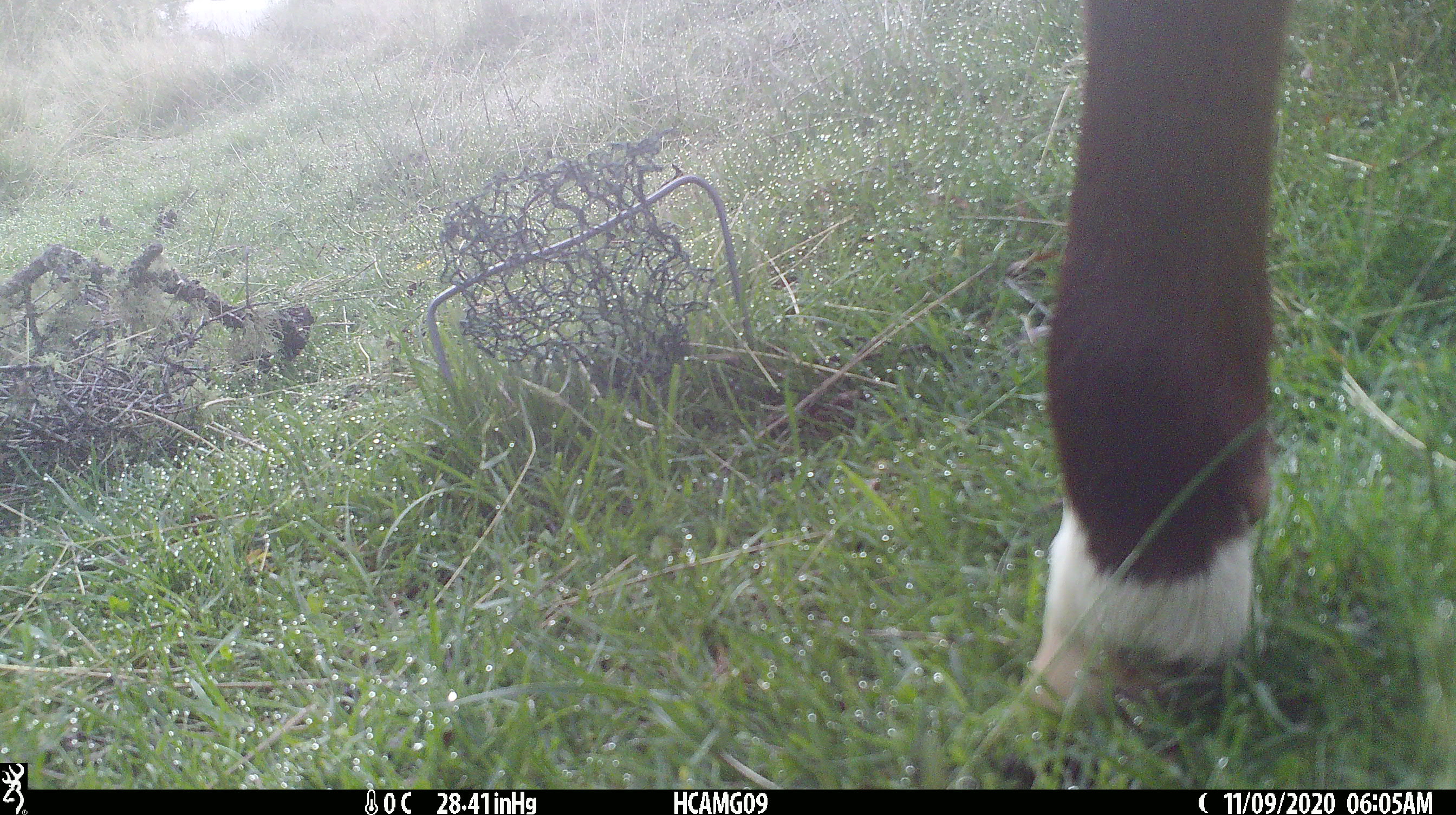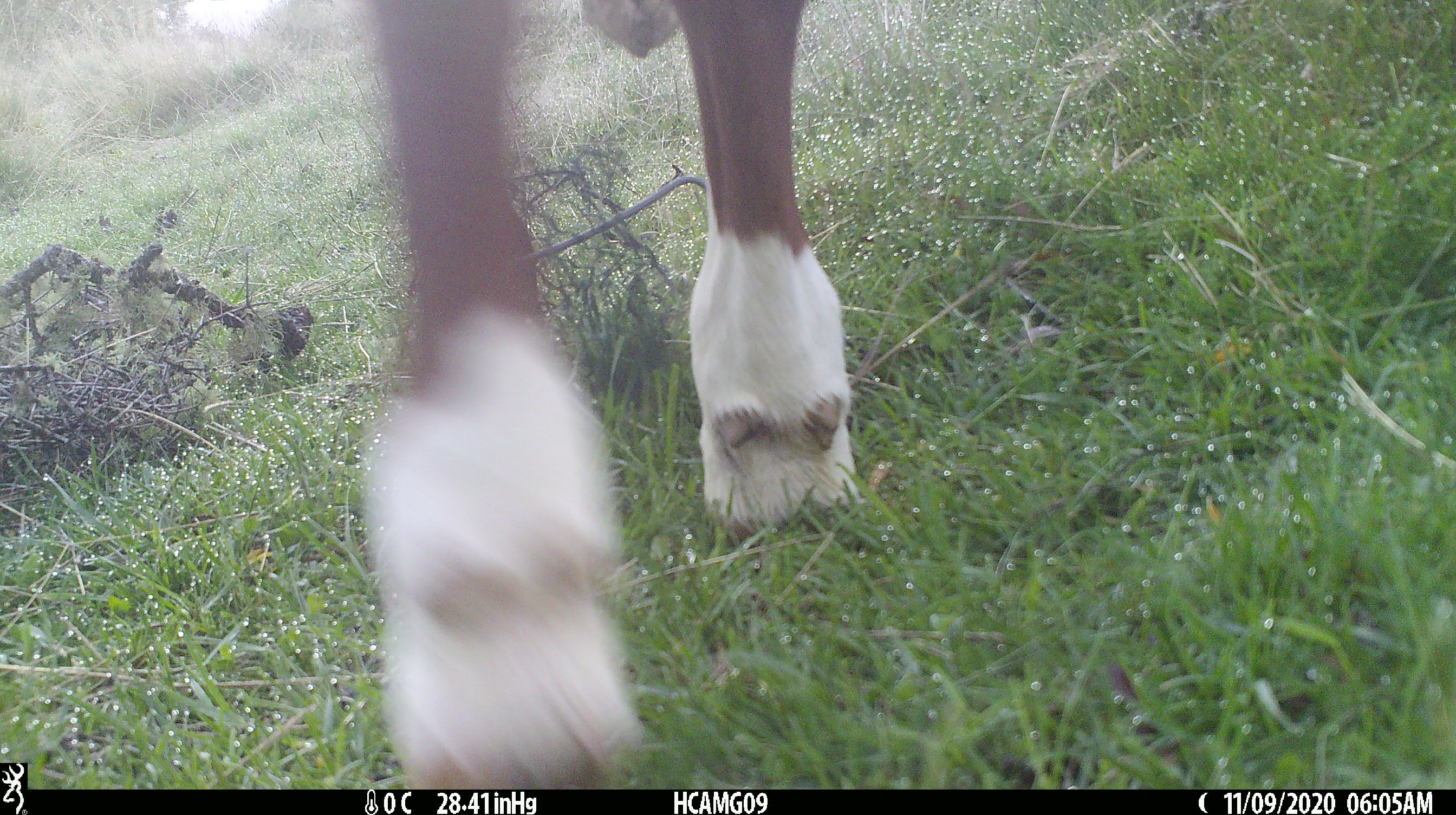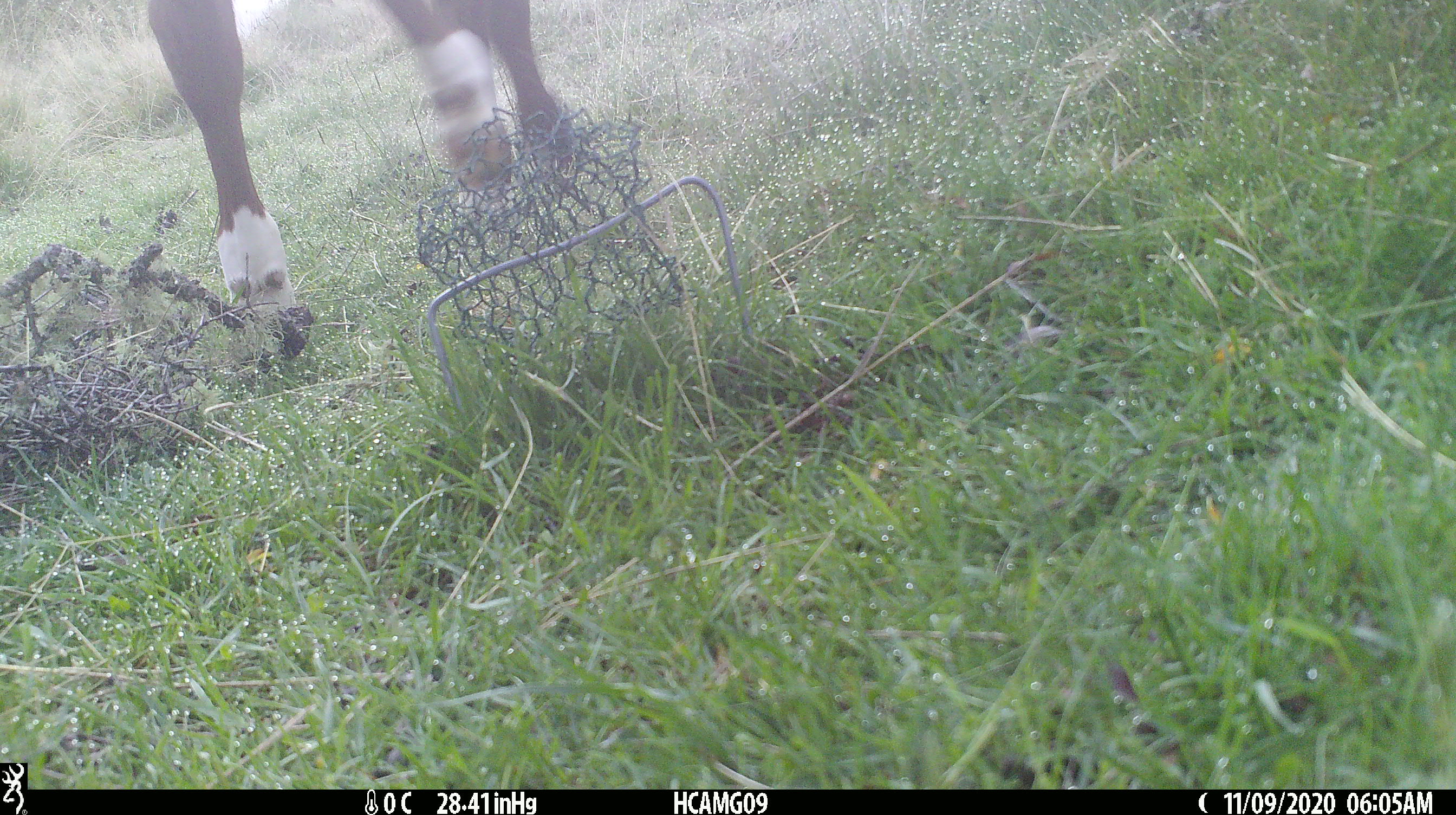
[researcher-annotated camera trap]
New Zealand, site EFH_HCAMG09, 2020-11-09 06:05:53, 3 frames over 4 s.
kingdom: Animalia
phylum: Chordata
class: Mammalia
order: Artiodactyla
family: Bovidae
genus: Bos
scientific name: Bos taurus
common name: domestic cow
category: cow